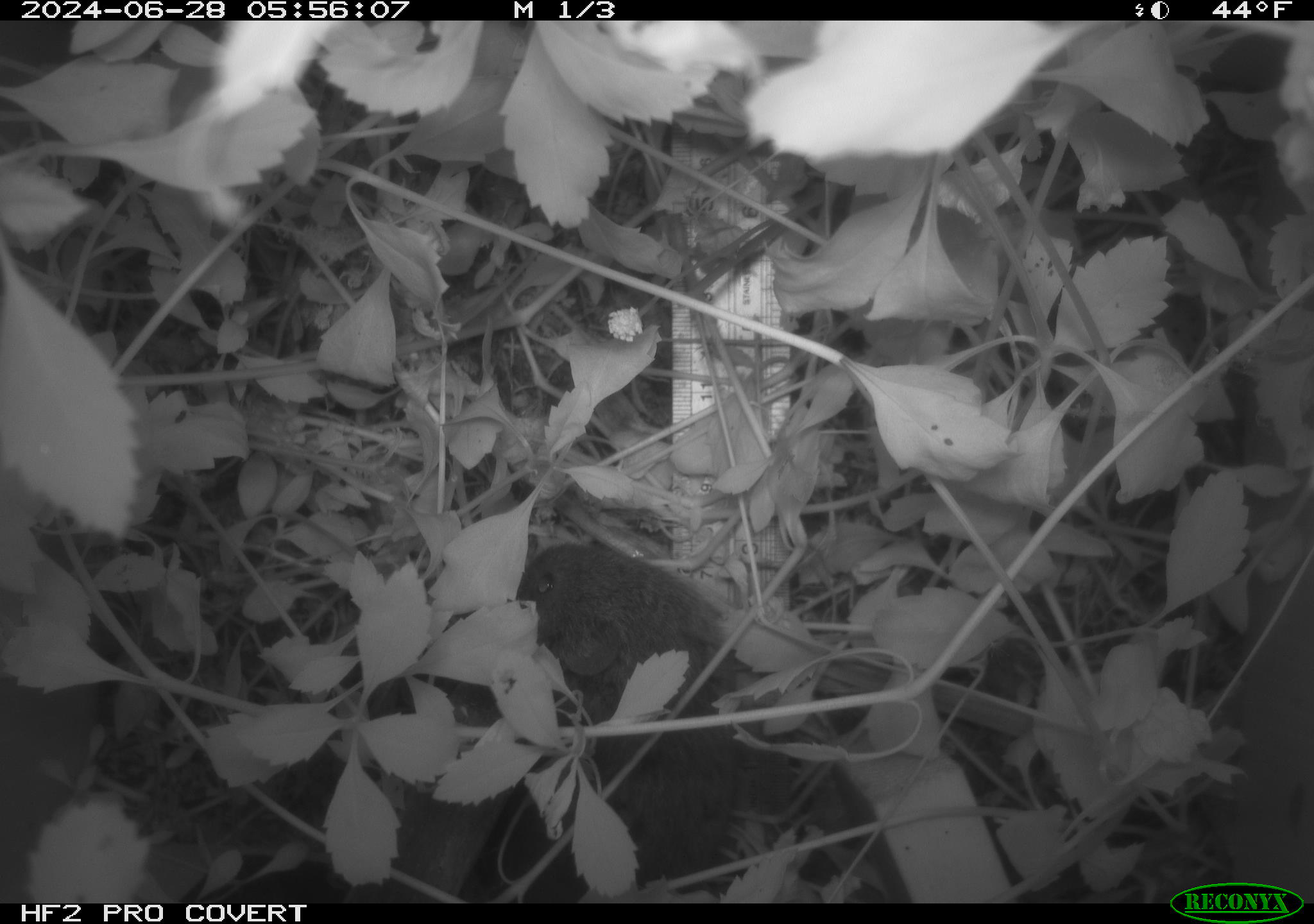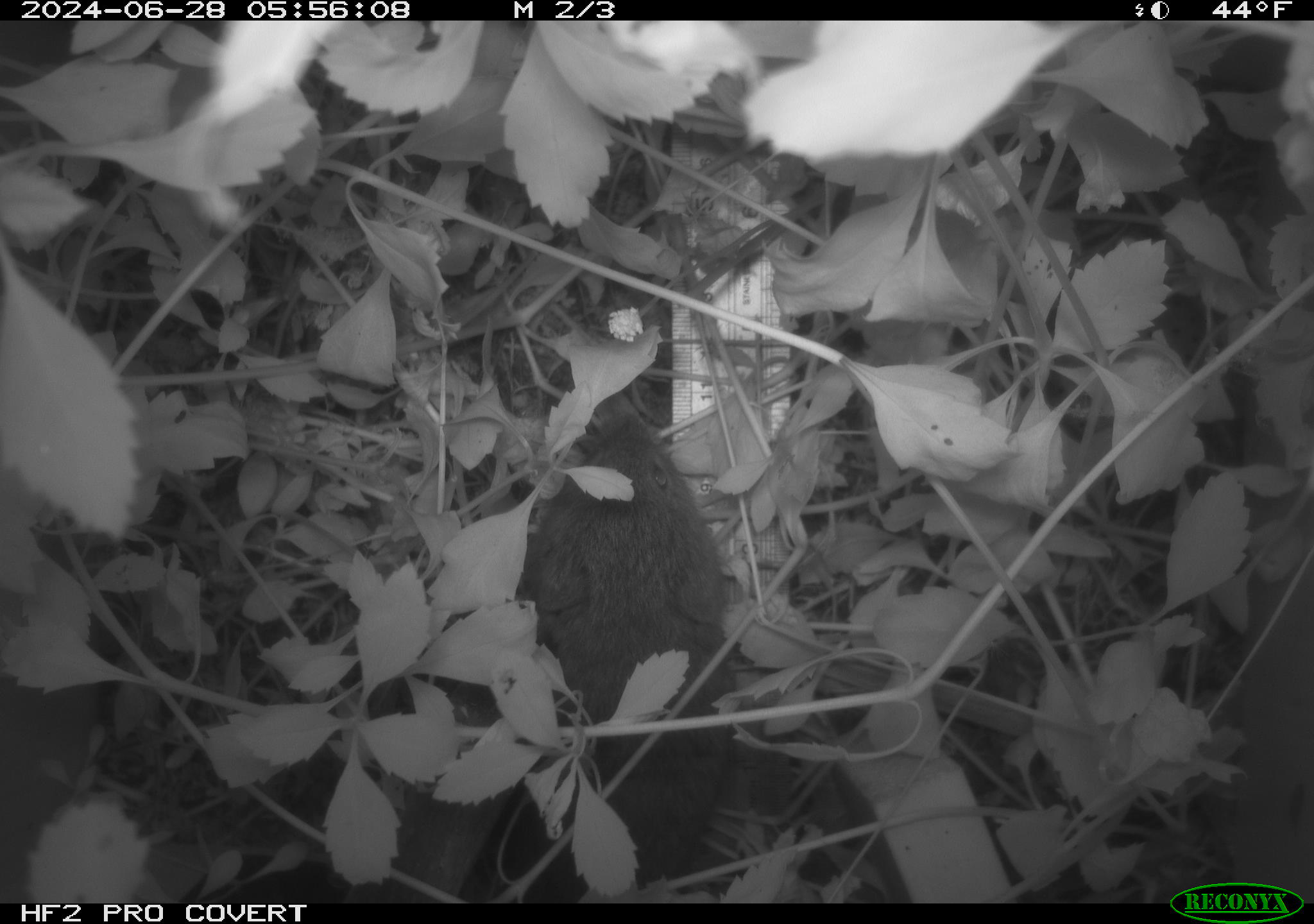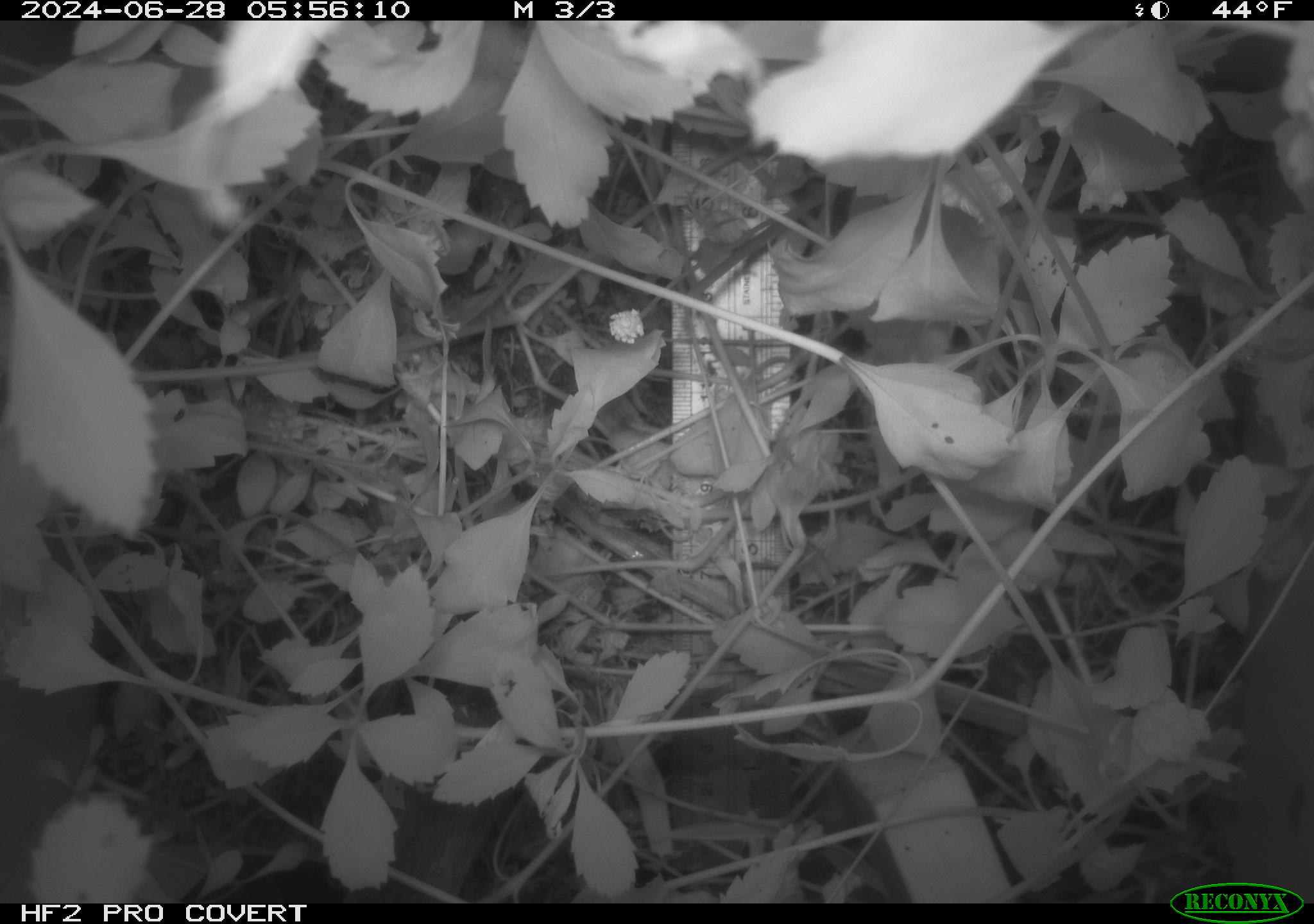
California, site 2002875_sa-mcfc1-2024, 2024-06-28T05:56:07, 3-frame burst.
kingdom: Animalia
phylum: Chordata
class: Mammalia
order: Rodentia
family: Cricetidae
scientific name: Arvicolinae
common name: voles, lemmings, and muskrats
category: arvicolinae subfamily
Arvicolinae subfamily (voles, lemmings, and muskrats) (Arvicolinae).